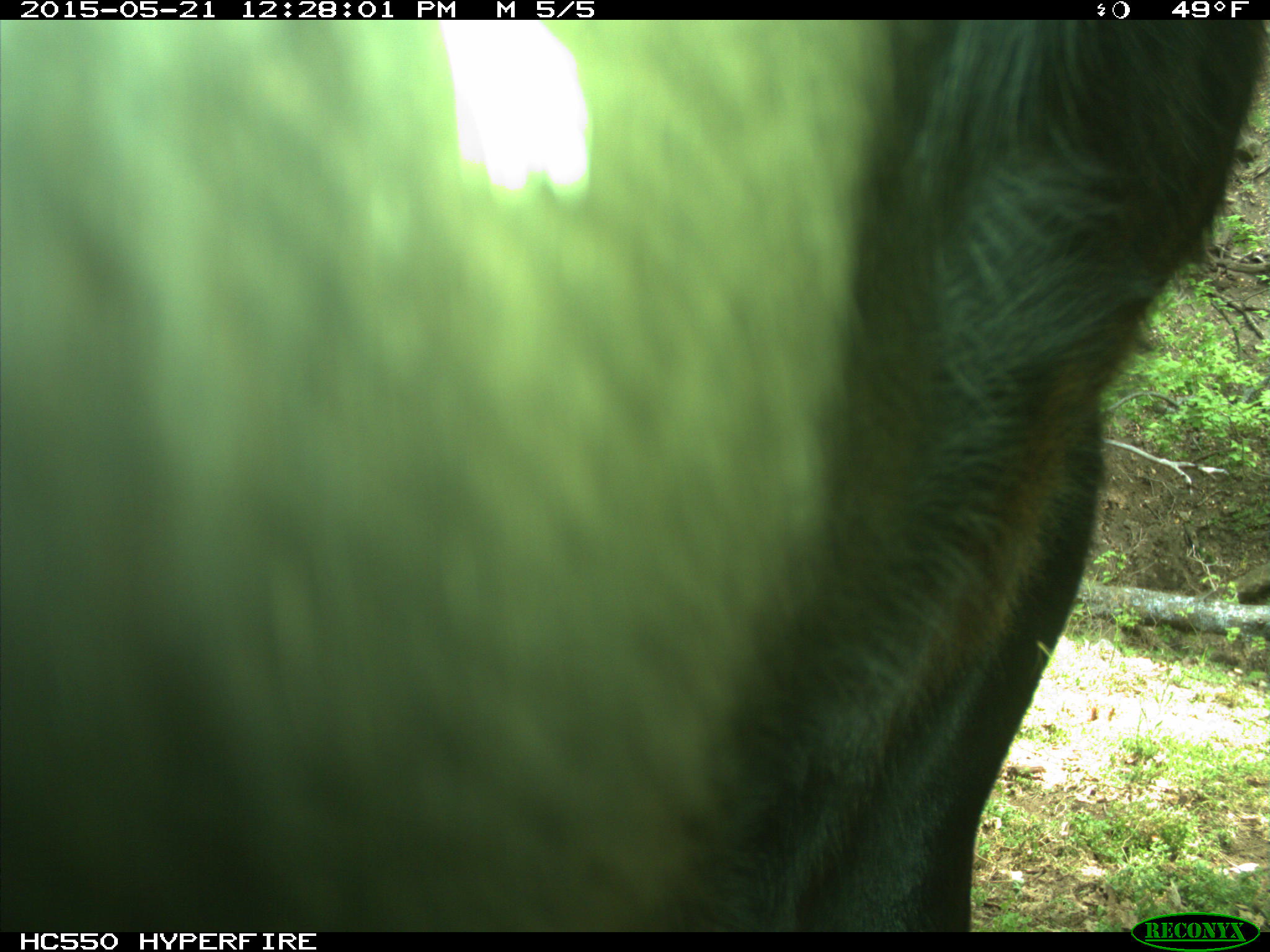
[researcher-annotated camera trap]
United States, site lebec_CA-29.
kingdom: Animalia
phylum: Chordata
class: Mammalia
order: Artiodactyla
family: Bovidae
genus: Bos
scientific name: Bos taurus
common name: domestic cow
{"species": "Bos taurus (domestic cow)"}